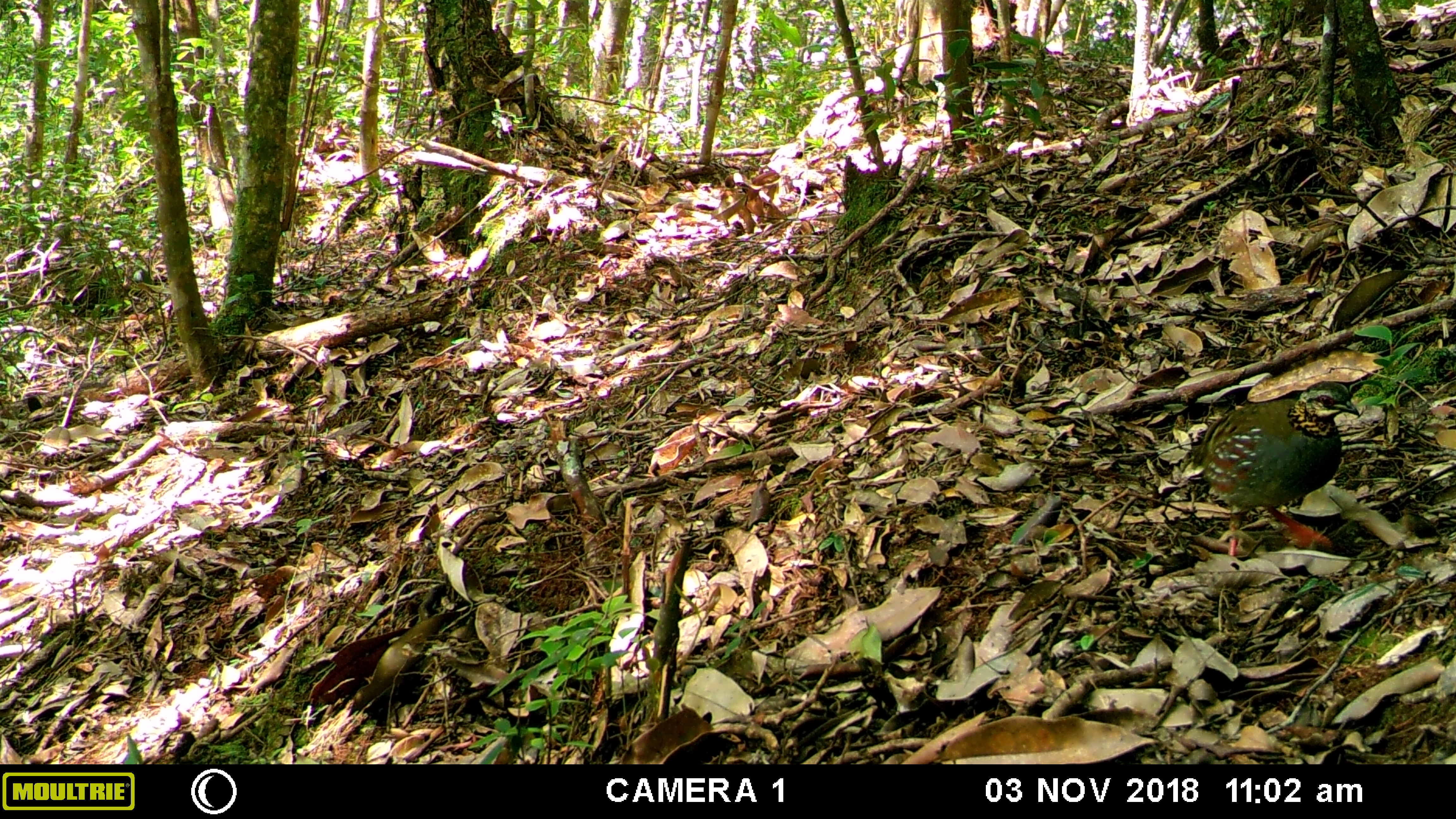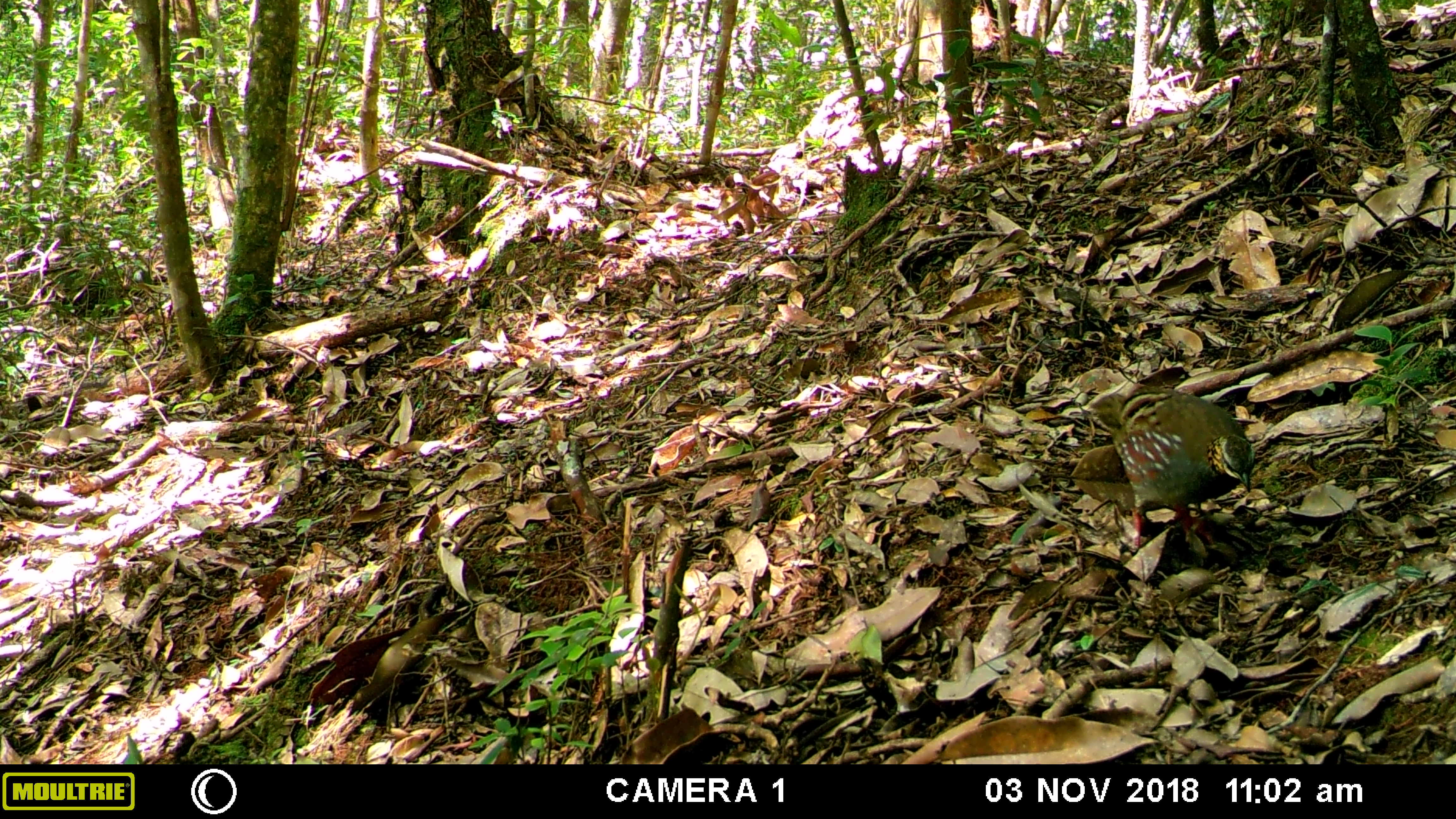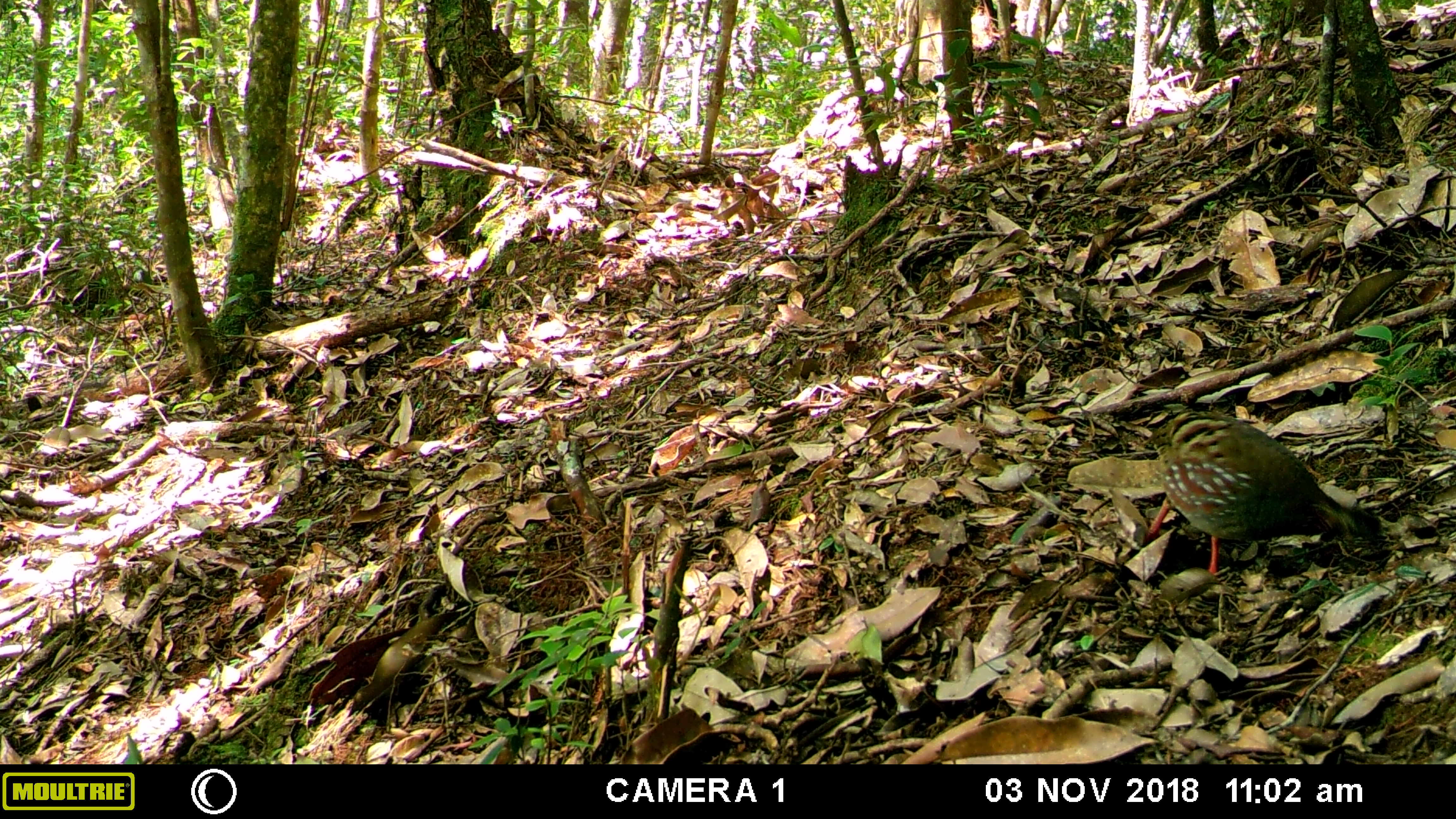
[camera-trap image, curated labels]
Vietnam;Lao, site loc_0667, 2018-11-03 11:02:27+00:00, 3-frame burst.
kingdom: Animalia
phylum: Chordata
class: Aves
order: Galliformes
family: Phasianidae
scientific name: Phasianidae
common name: partridge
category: unidentified partridge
Unidentified partridge (partridge) (Phasianidae). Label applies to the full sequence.